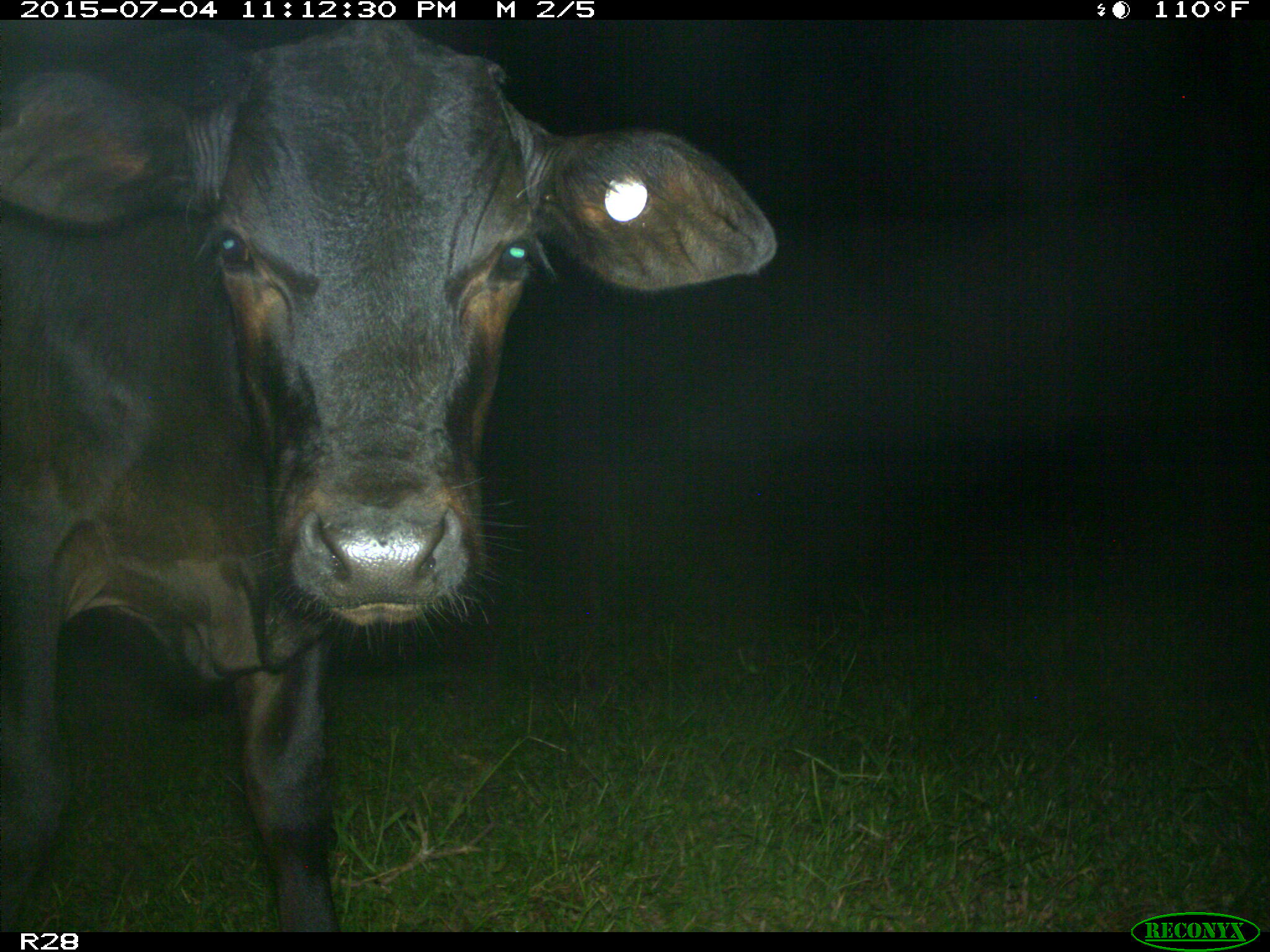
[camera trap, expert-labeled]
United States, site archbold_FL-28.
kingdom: Animalia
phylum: Chordata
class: Mammalia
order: Artiodactyla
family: Bovidae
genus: Bos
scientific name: Bos taurus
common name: domestic cow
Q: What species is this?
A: Bos taurus (domestic cow).